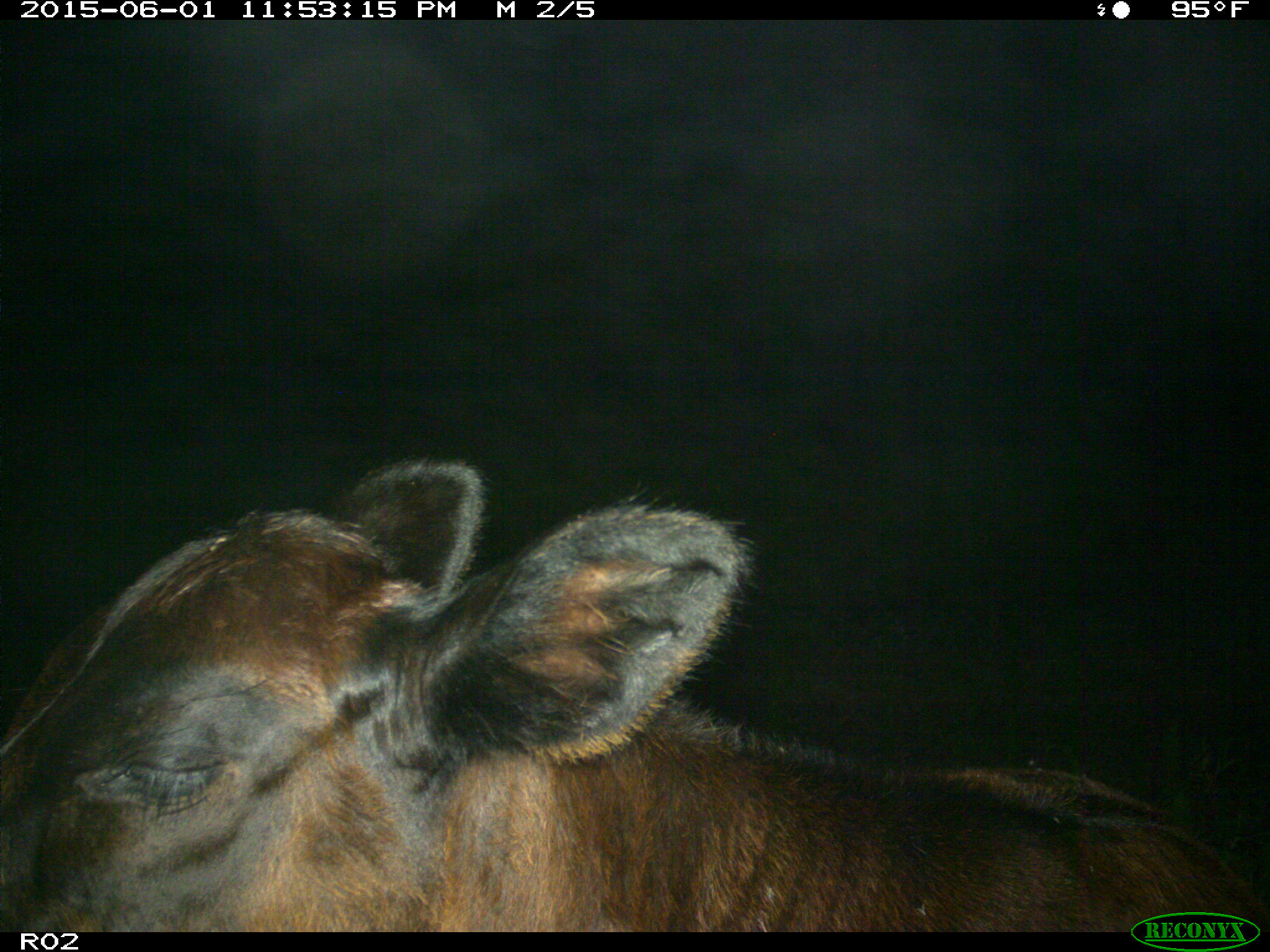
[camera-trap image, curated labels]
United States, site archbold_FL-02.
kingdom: Animalia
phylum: Chordata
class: Mammalia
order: Artiodactyla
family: Bovidae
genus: Bos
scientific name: Bos taurus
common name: domestic cow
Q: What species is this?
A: Bos taurus (domestic cow).